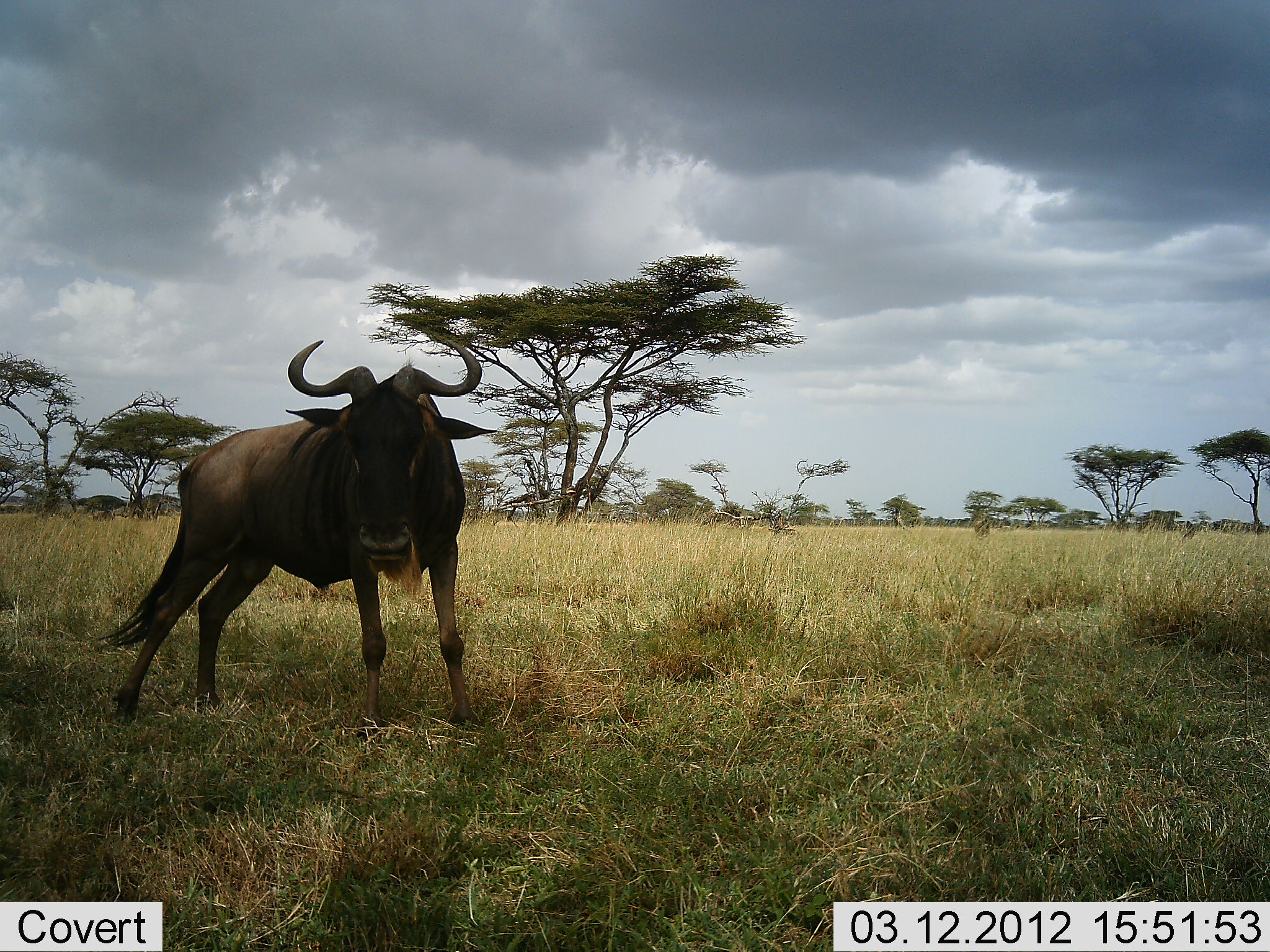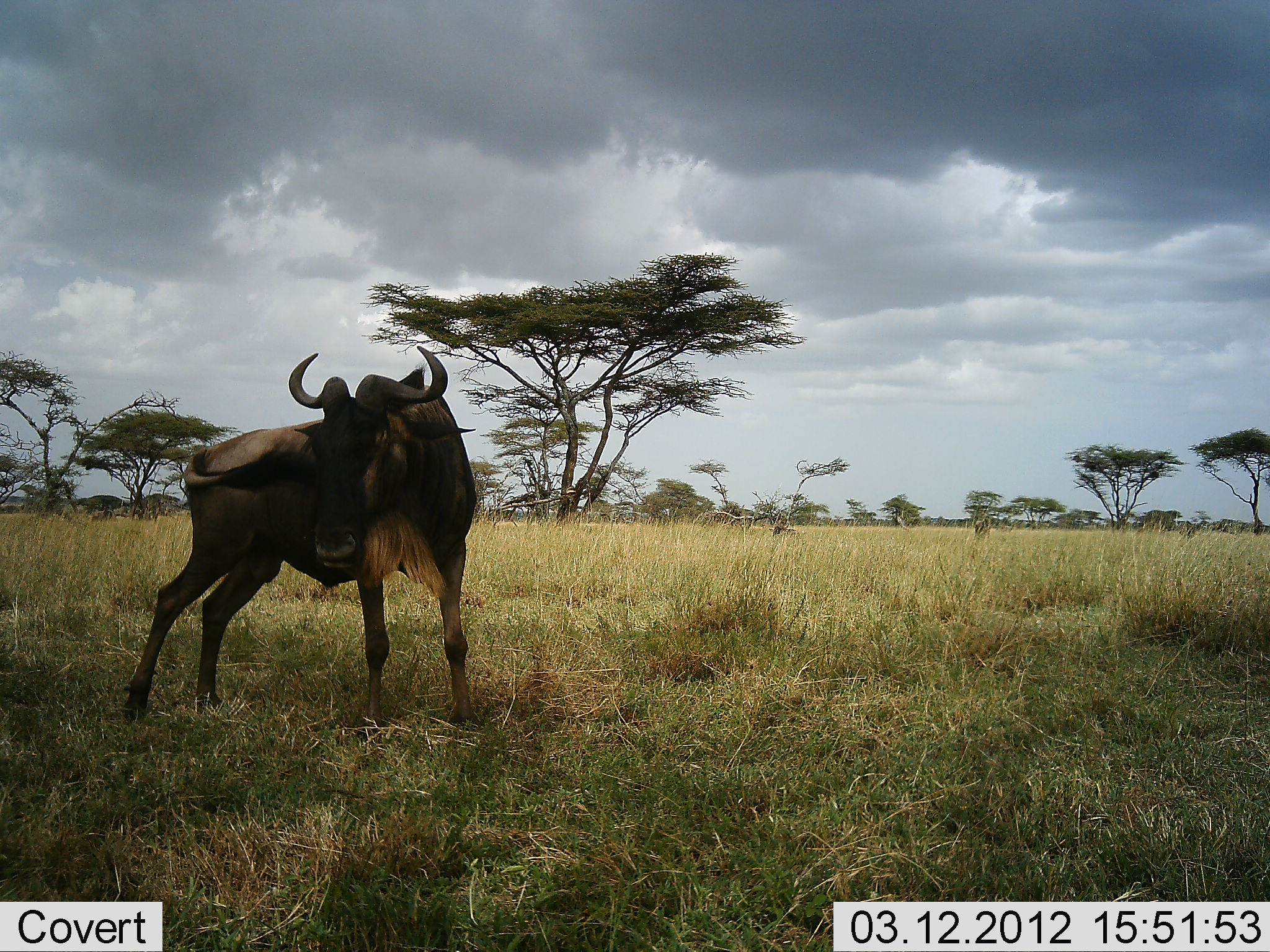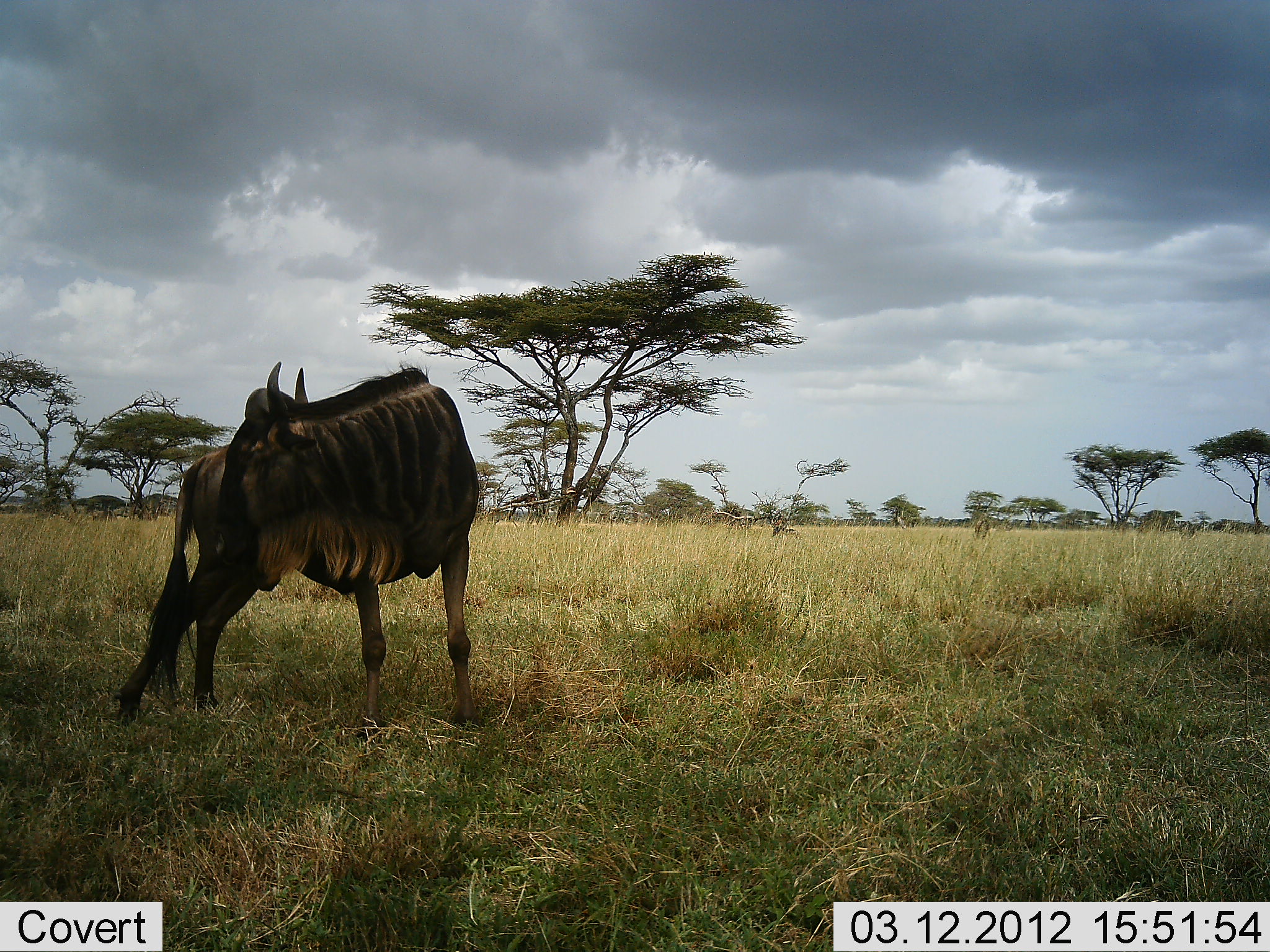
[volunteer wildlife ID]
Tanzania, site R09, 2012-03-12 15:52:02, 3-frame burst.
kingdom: Animalia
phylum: Chordata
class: Mammalia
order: Artiodactyla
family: Bovidae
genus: Connochaetes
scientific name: Connochaetes taurinus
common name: blue wildebeest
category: wildebeest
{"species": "wildebeest (blue wildebeest) (Connochaetes taurinus)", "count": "1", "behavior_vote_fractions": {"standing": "100%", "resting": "0%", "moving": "0%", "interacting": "6%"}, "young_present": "0%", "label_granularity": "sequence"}